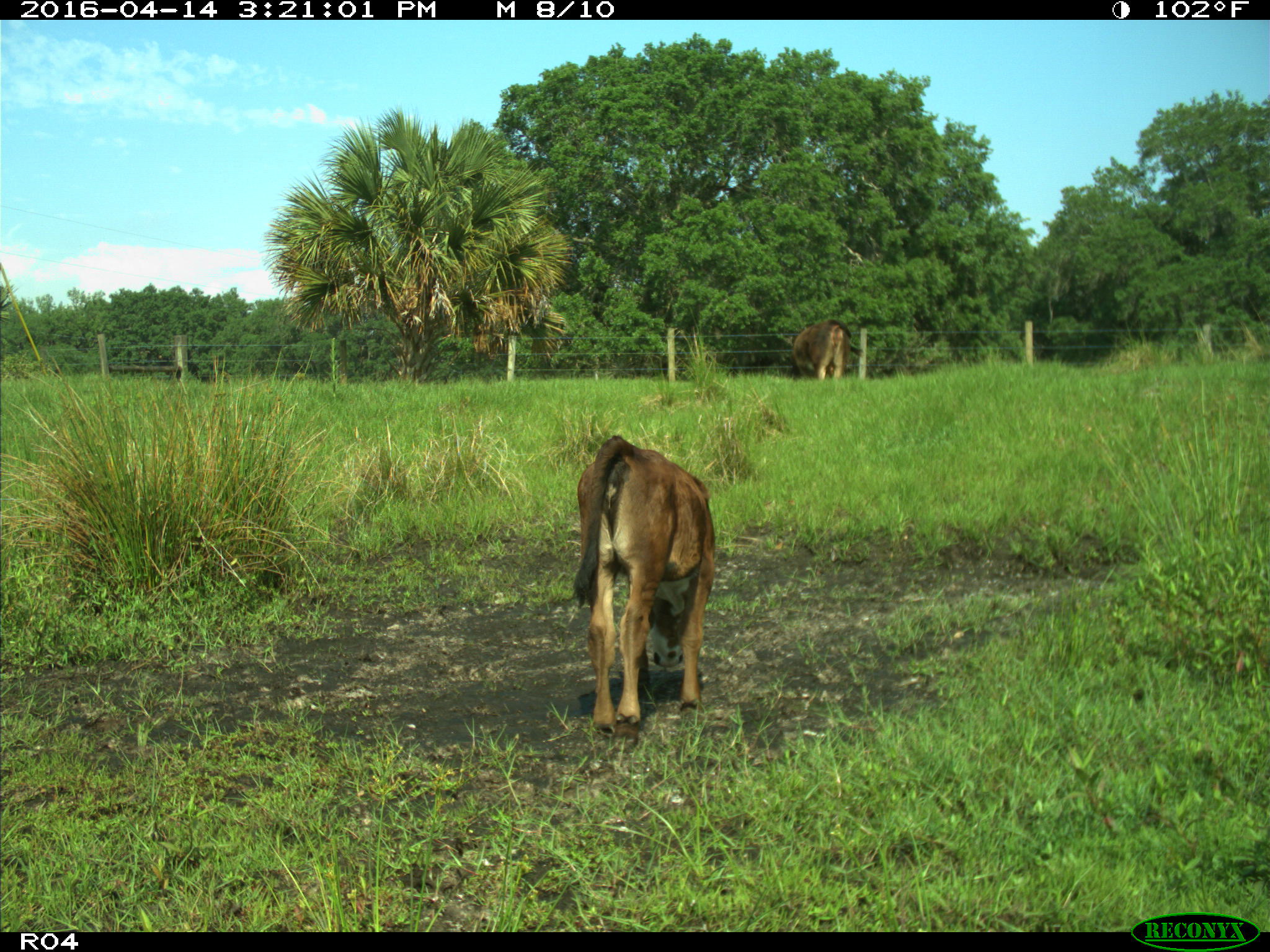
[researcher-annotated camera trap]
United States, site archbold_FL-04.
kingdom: Animalia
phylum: Chordata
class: Mammalia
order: Artiodactyla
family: Bovidae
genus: Bos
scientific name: Bos taurus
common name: domestic cow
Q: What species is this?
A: Bos taurus (domestic cow).